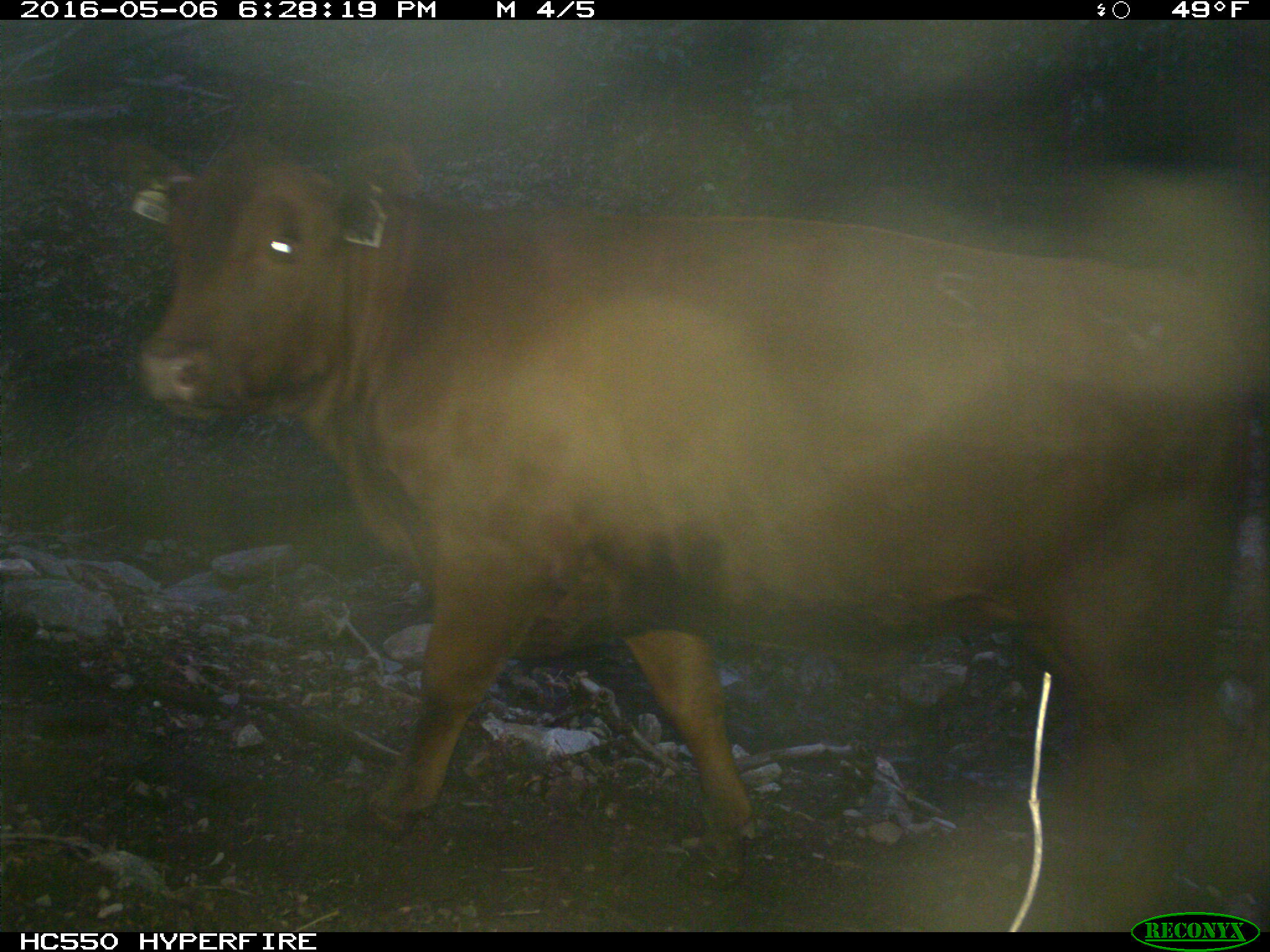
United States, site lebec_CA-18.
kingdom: Animalia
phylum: Chordata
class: Mammalia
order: Artiodactyla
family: Bovidae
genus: Bos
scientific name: Bos taurus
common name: domestic cow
Bos taurus (domestic cow).